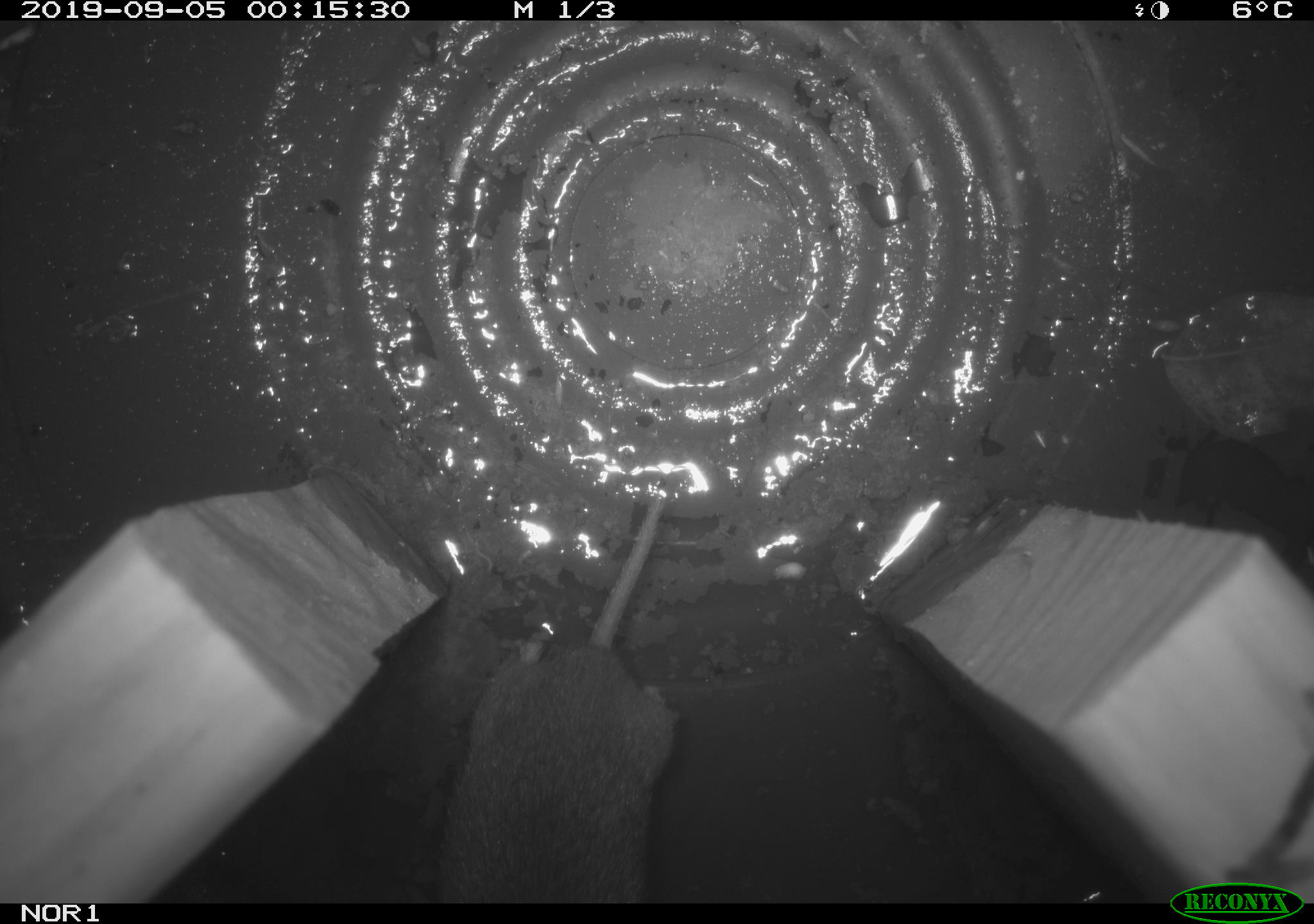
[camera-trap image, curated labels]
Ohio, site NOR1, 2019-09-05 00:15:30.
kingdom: Animalia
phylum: Chordata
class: Mammalia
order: Rodentia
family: Cricetidae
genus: Microtus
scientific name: Microtus pennsylvanicus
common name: meadow vole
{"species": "meadow vole (Microtus pennsylvanicus)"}